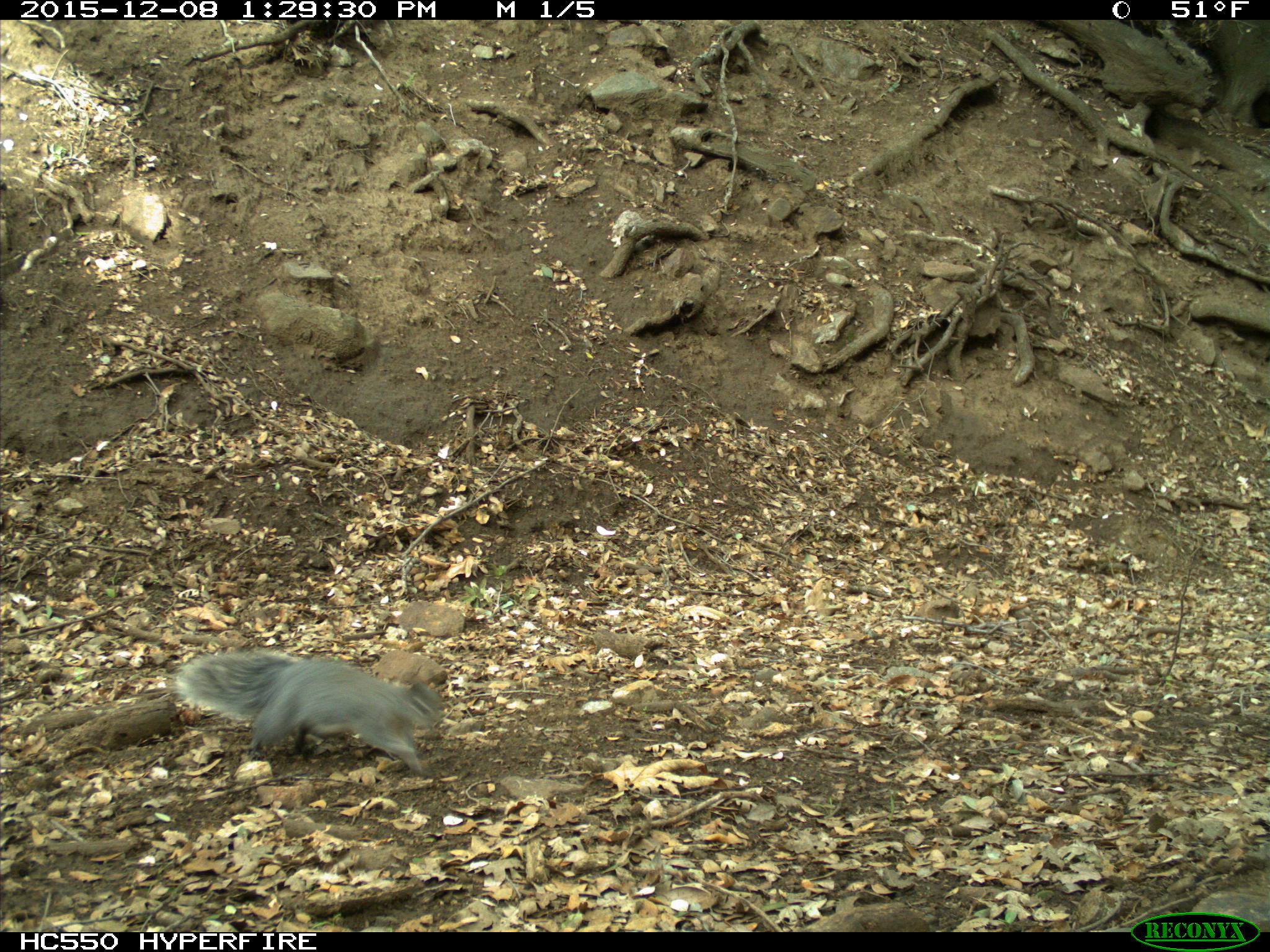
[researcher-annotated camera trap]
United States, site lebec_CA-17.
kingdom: Animalia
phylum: Chordata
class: Mammalia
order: Rodentia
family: Sciuridae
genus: Sciurus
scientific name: Sciurus carolinensis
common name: eastern gray squirrel